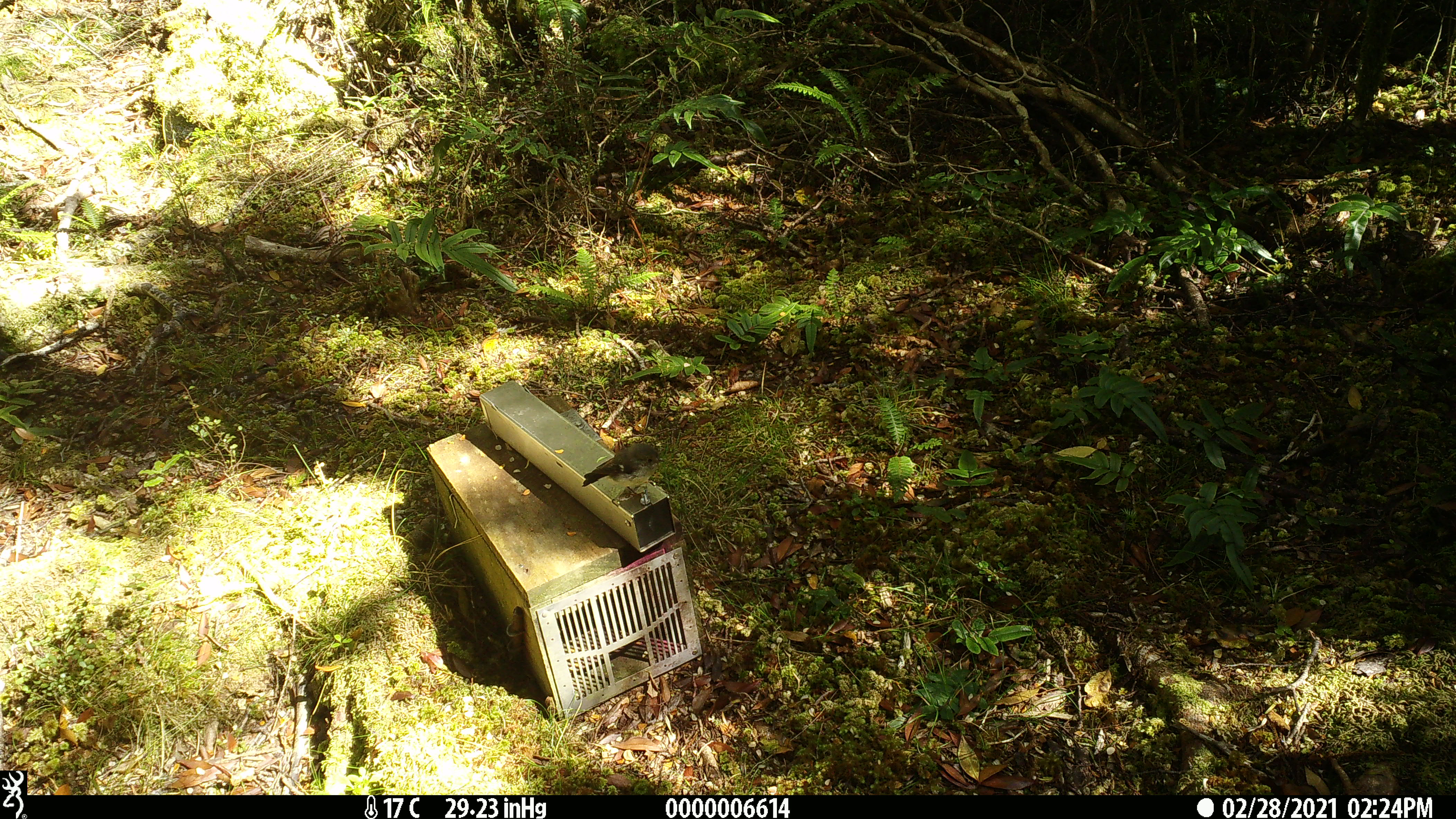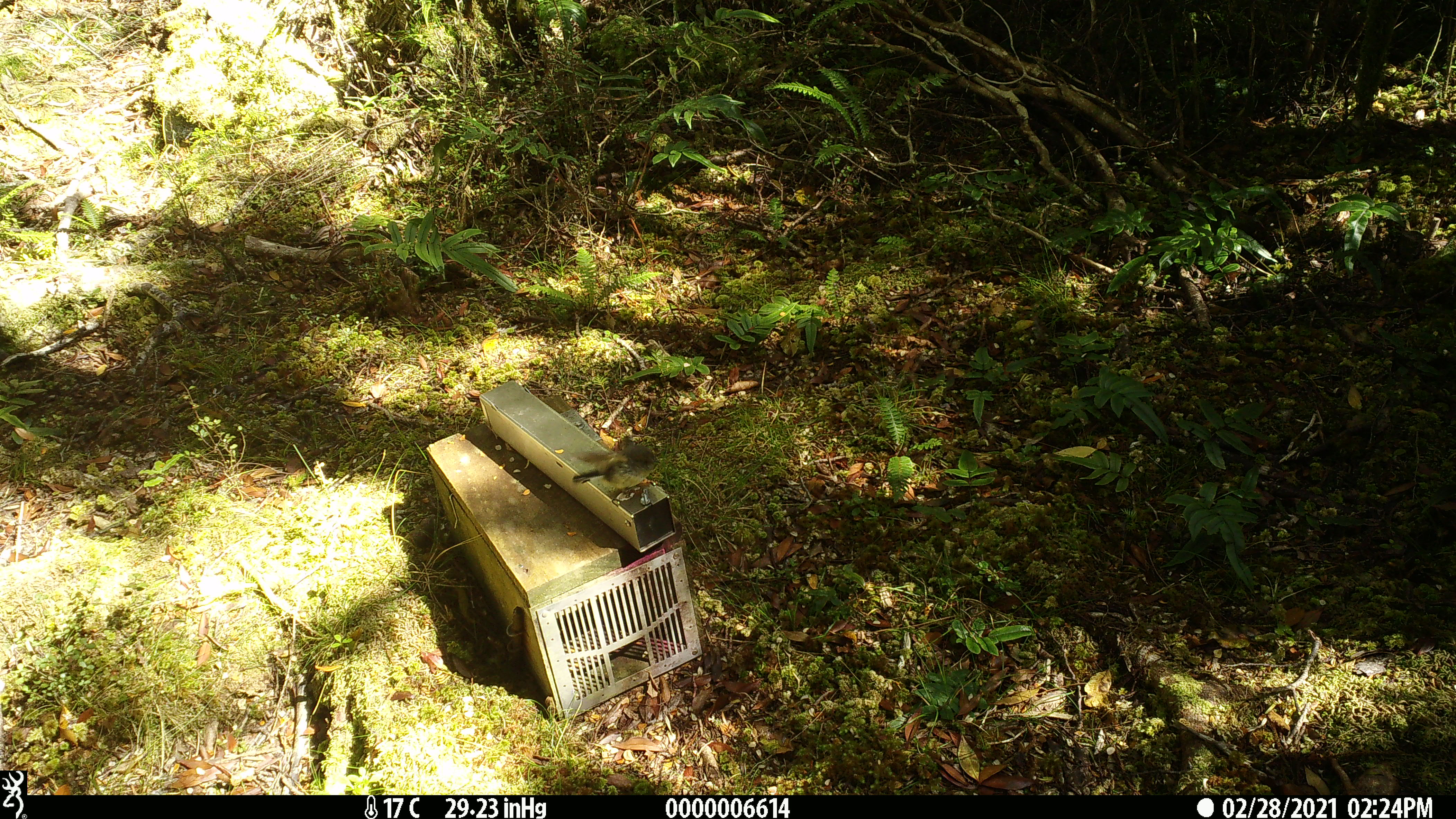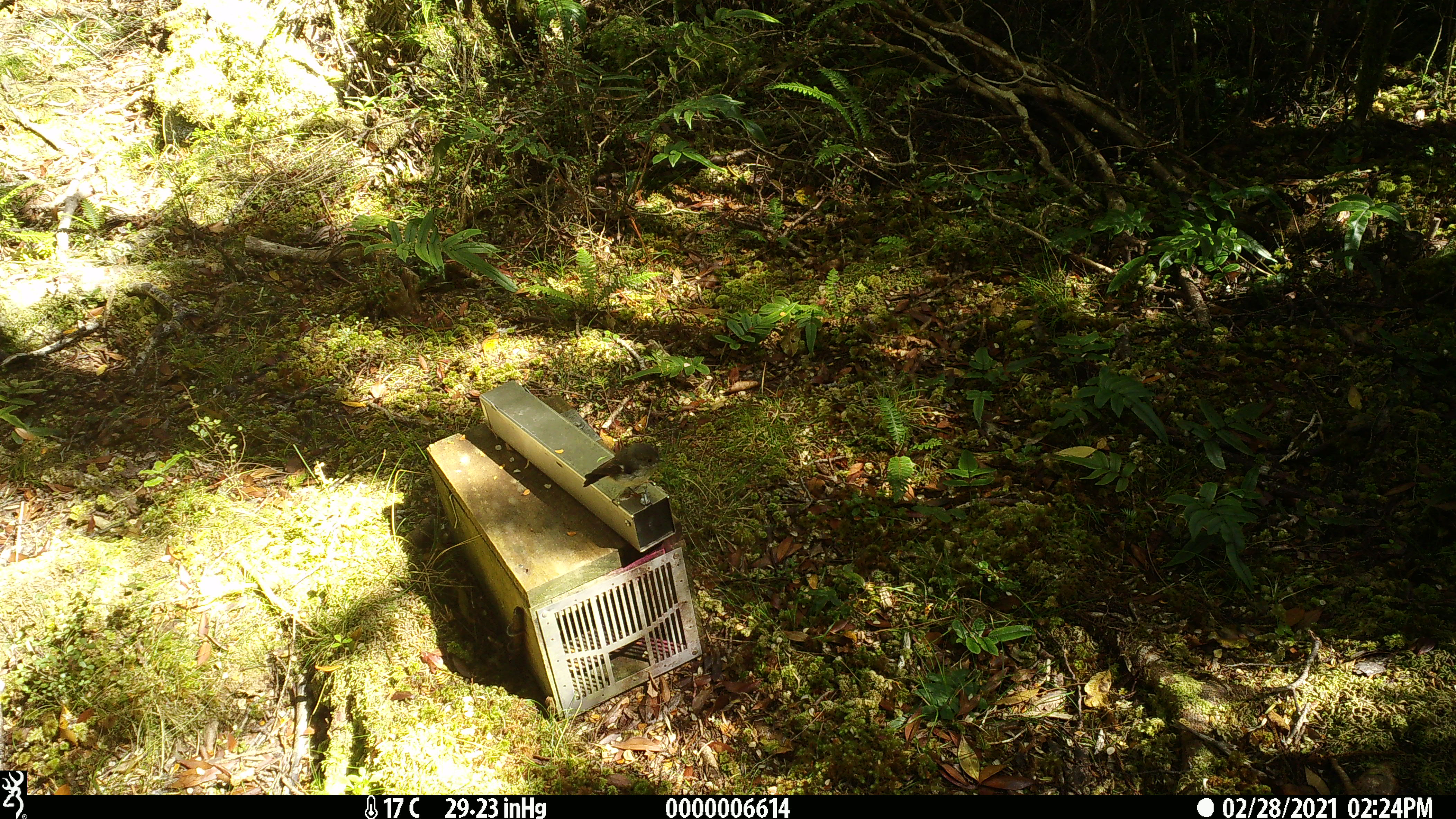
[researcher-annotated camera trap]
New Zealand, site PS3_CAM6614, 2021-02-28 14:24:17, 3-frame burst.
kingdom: Animalia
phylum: Chordata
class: Aves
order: Passeriformes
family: Petroicidae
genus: Petroica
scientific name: Petroica macrocephala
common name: tomtit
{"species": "tomtit (Petroica macrocephala)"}